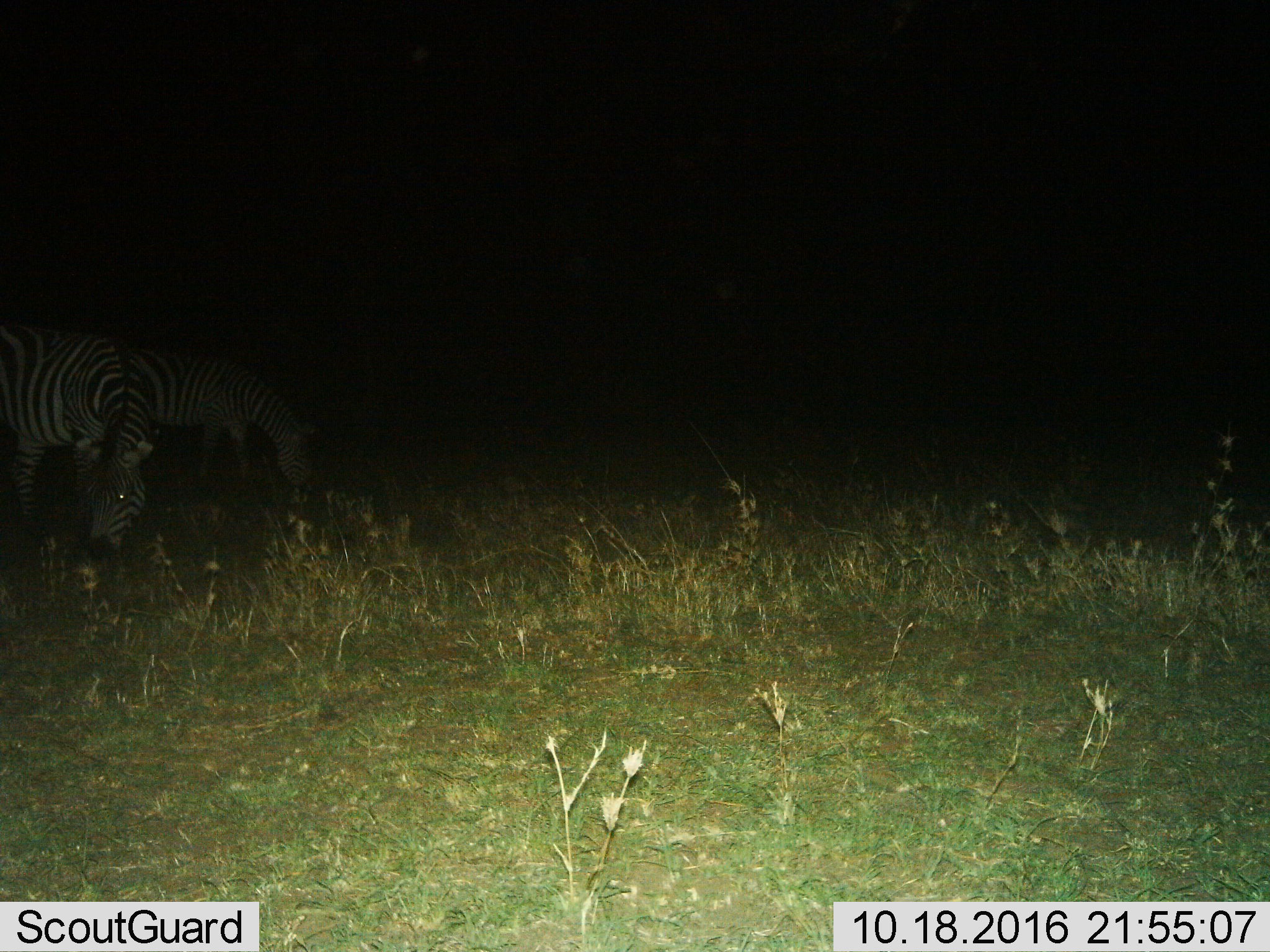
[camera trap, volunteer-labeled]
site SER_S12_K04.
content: unidentified animal